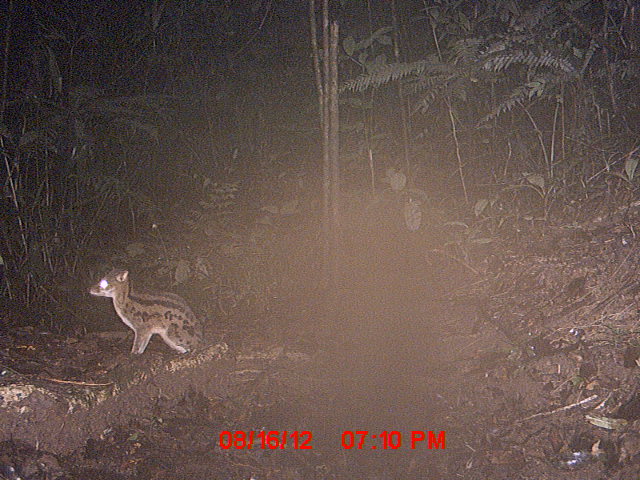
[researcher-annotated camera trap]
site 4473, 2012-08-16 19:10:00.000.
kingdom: Animalia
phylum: Chordata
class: Mammalia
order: Carnivora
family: Eupleridae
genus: Fossa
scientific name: Fossa fossana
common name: fanaloka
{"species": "Fossa fossana (fanaloka)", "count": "1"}